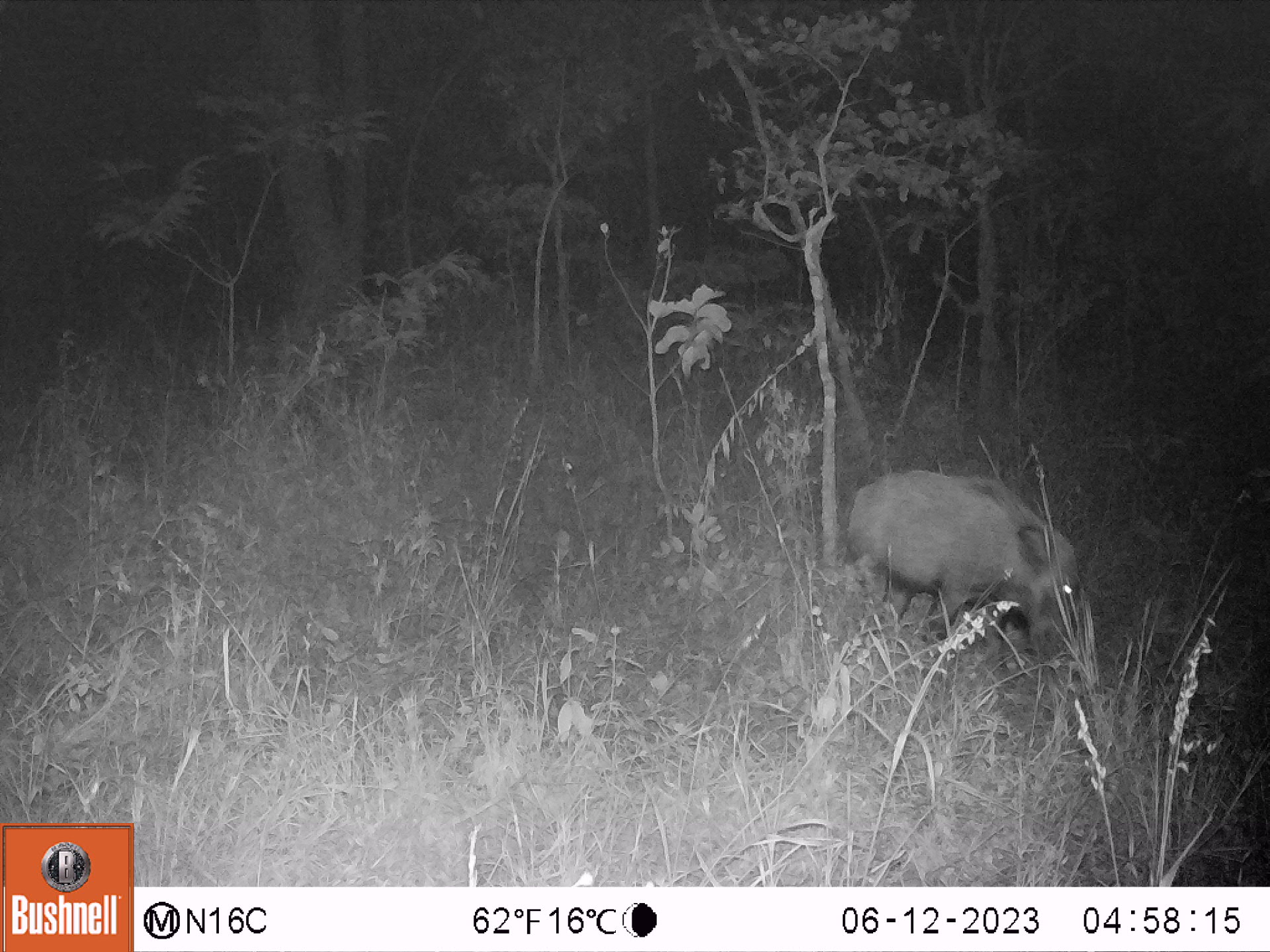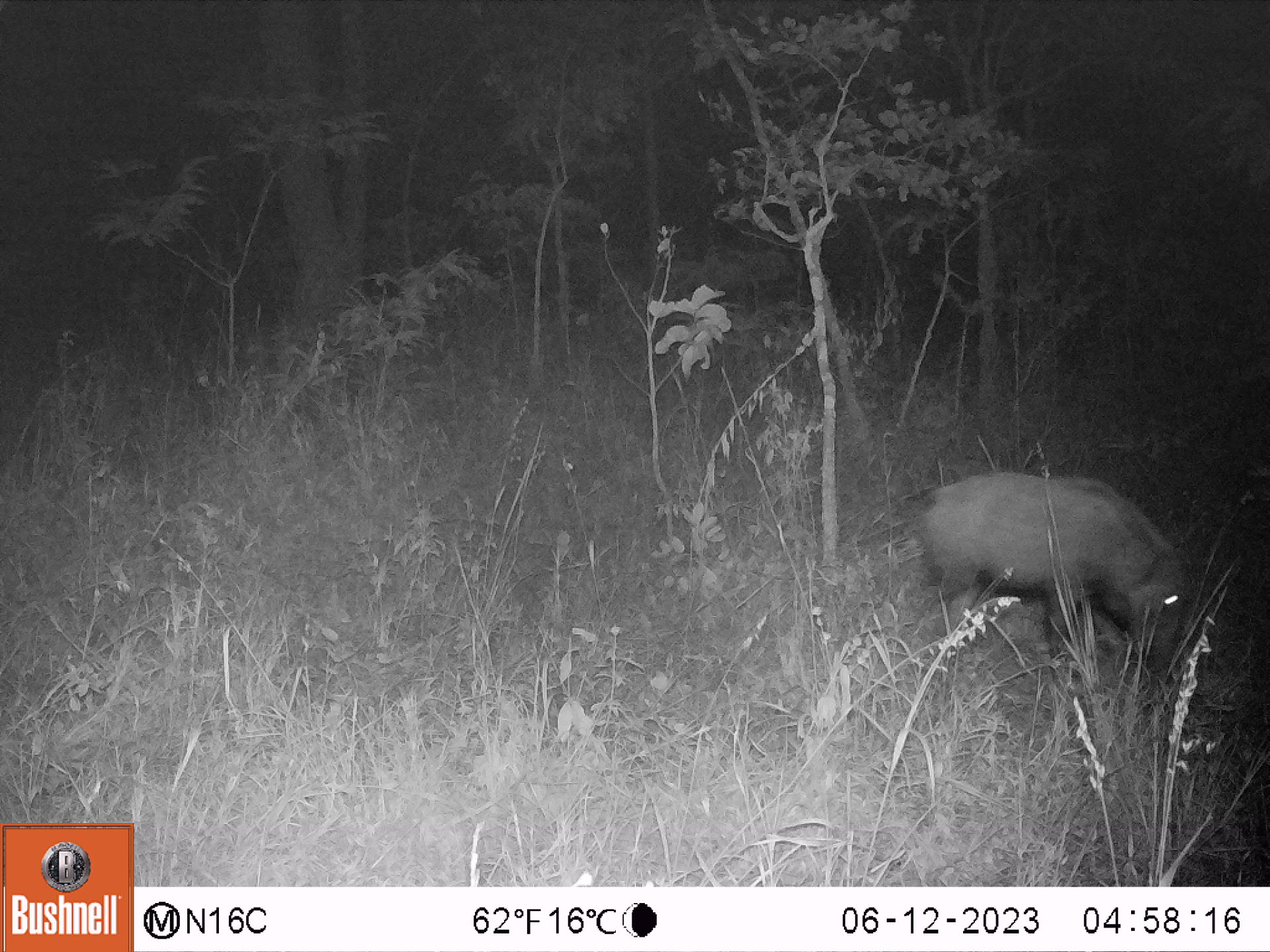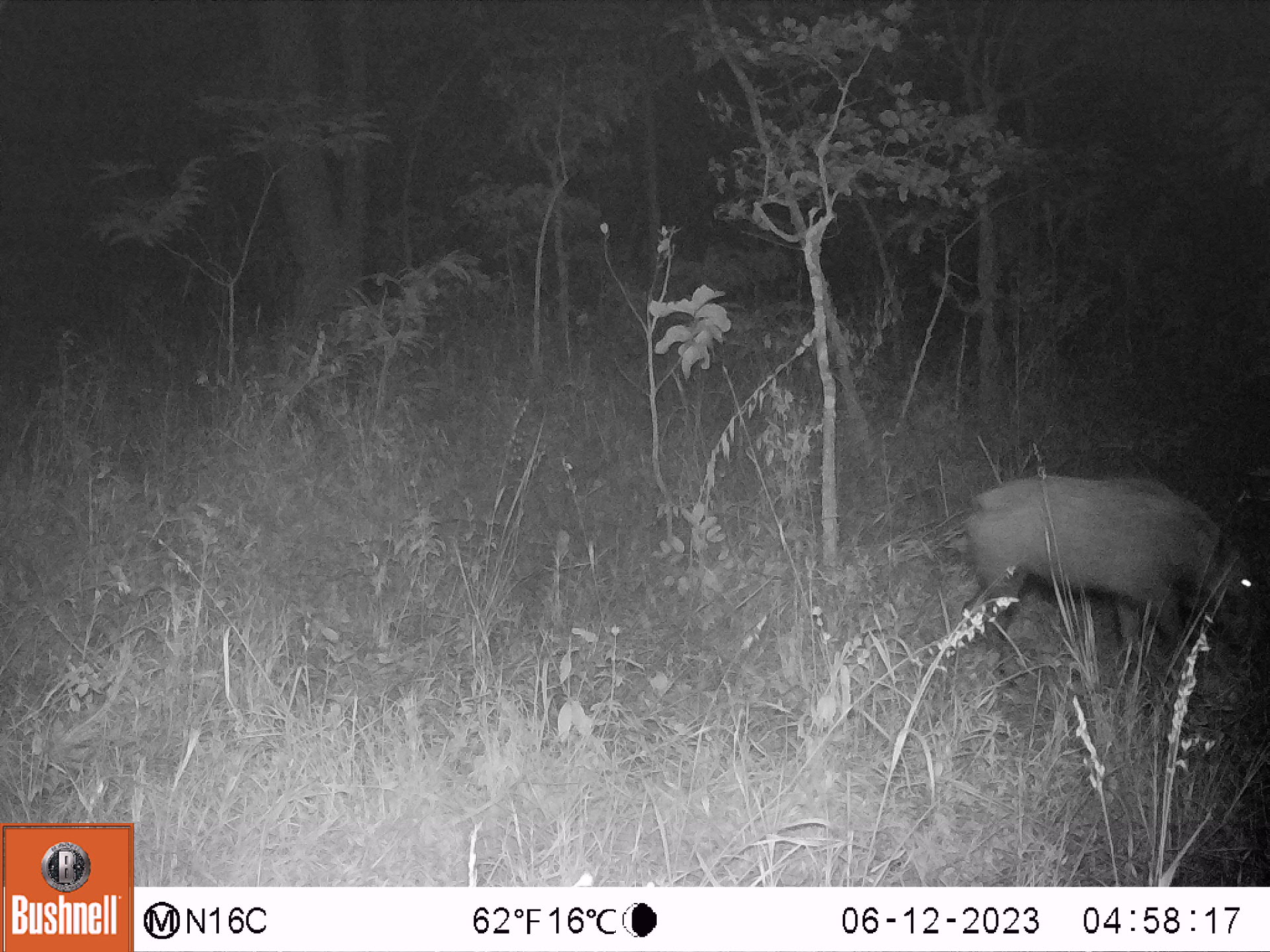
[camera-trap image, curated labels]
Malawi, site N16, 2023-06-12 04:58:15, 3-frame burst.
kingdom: Animalia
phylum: Chordata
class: Mammalia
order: Artiodactyla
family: Suidae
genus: Potamochoerus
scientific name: Potamochoerus larvatus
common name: bushpig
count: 1